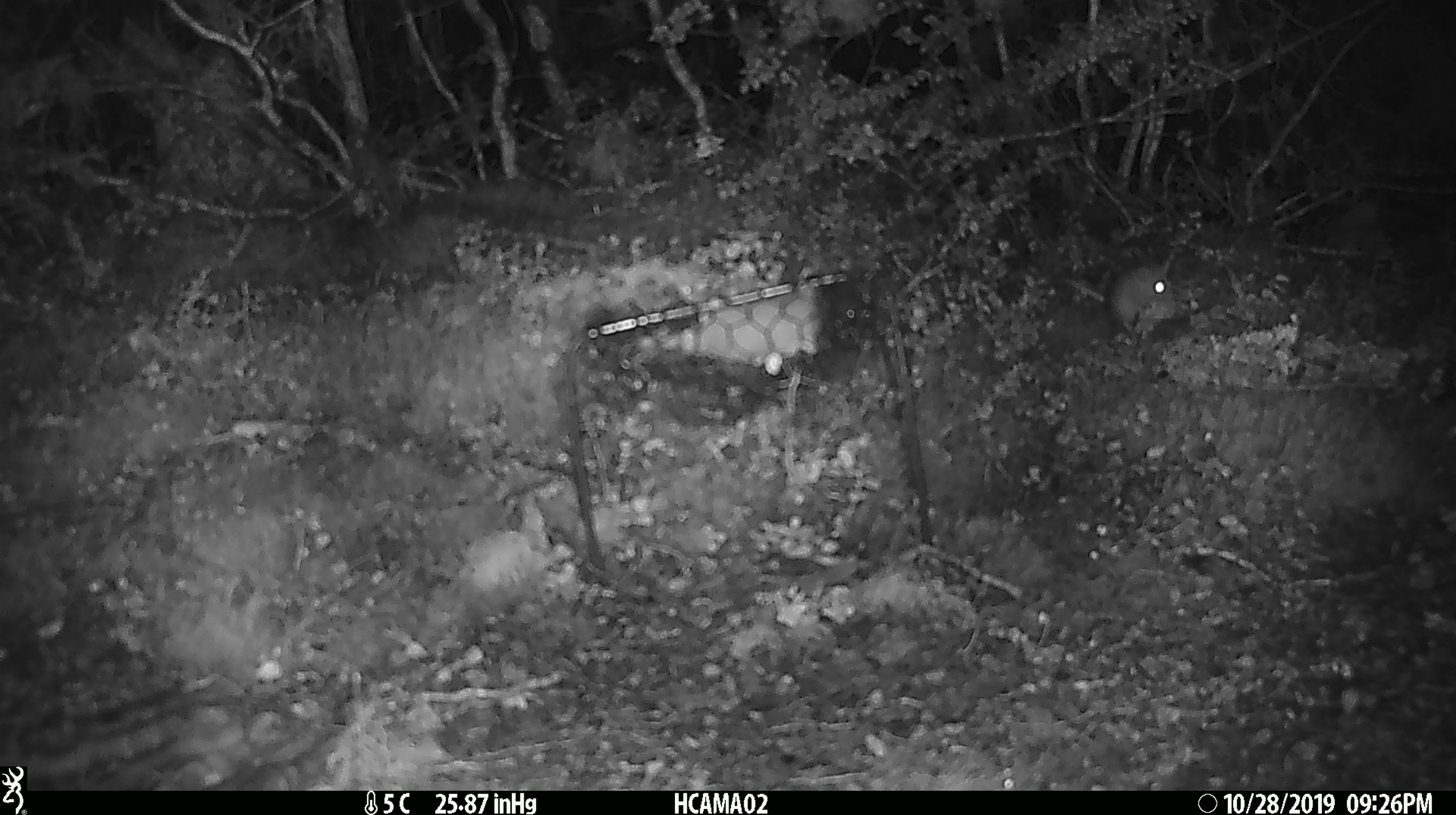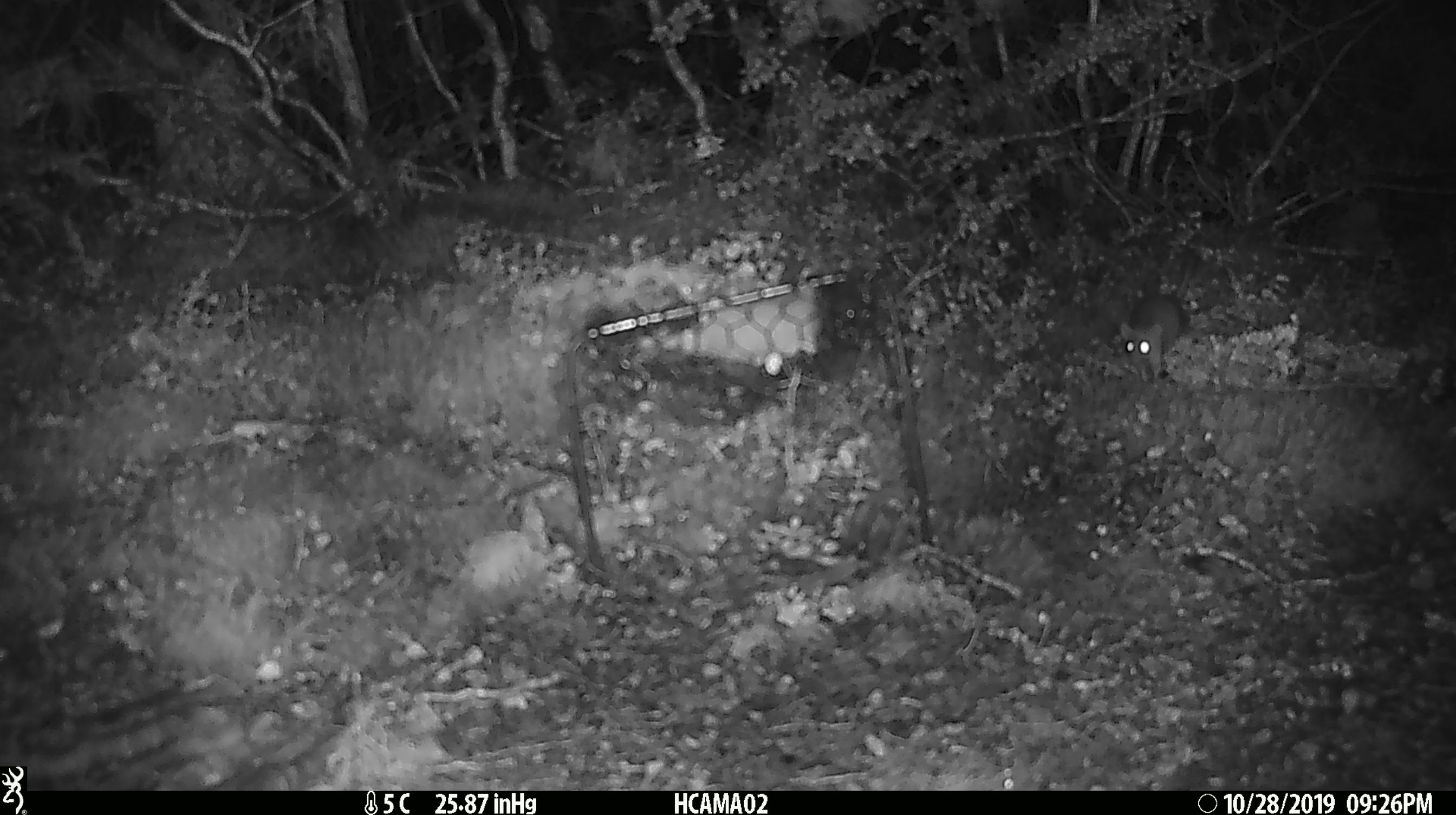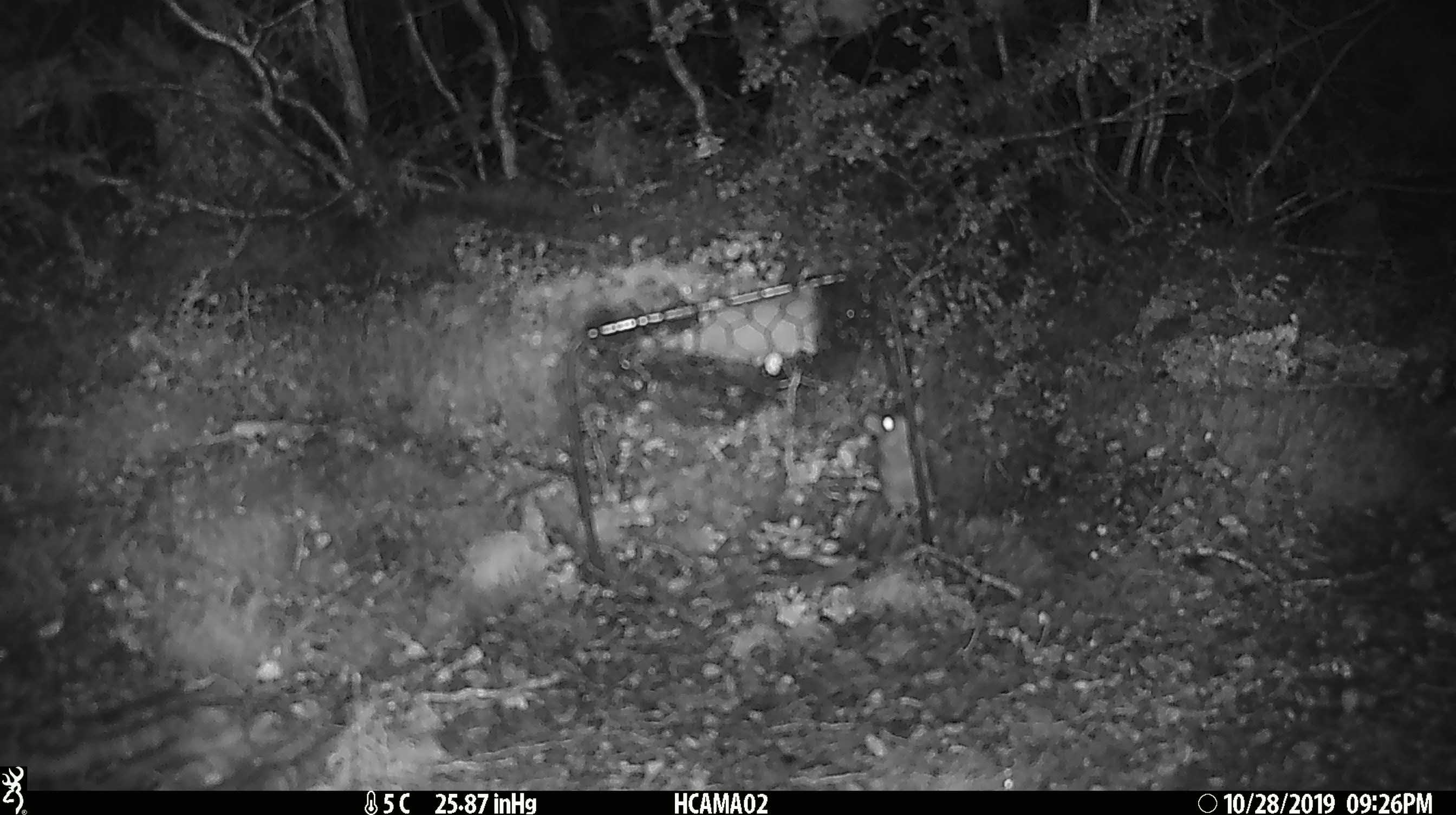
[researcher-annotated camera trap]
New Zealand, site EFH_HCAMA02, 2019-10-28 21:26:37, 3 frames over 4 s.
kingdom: Animalia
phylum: Chordata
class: Mammalia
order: Rodentia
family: Muridae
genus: Mus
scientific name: Mus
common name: mouse